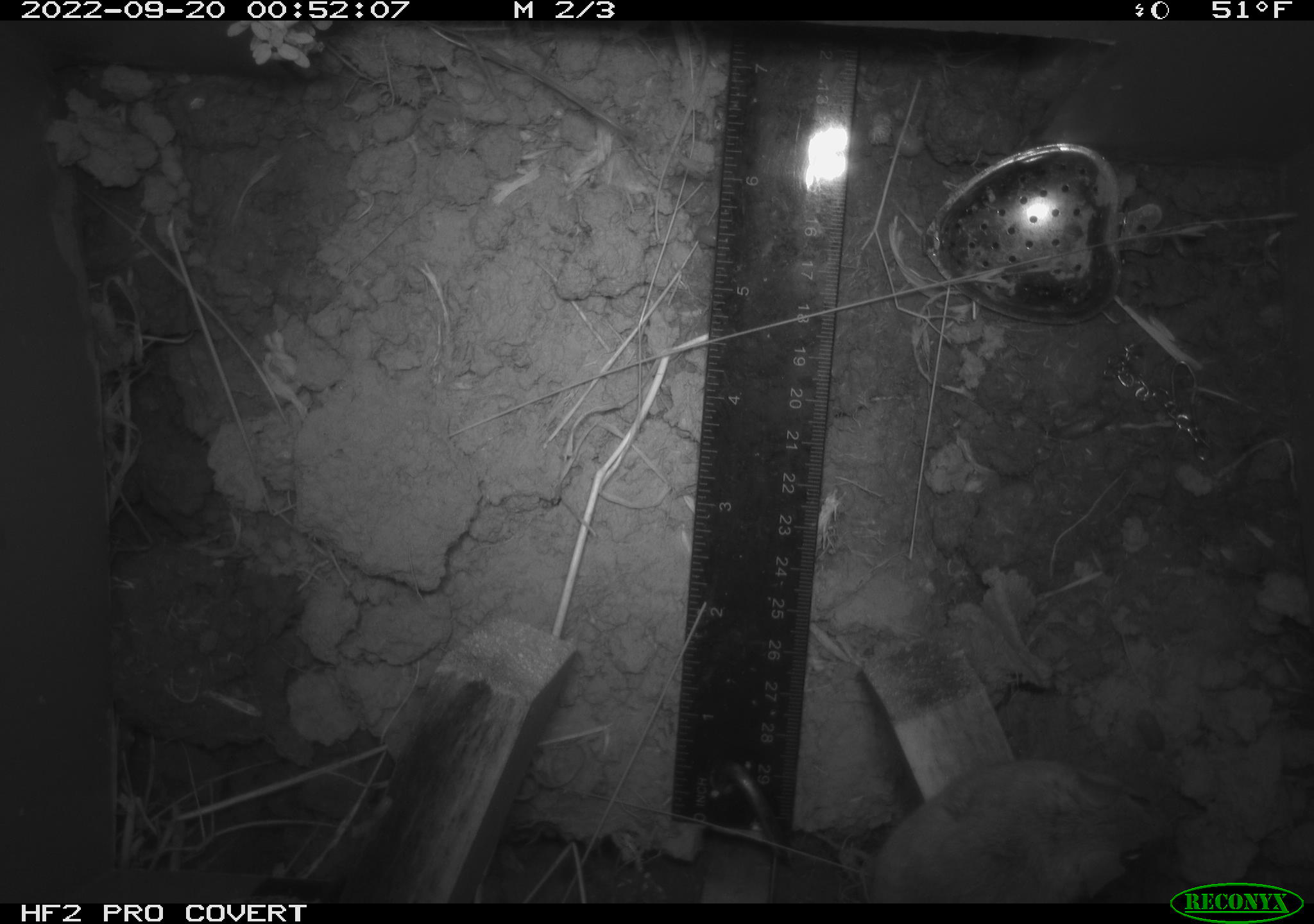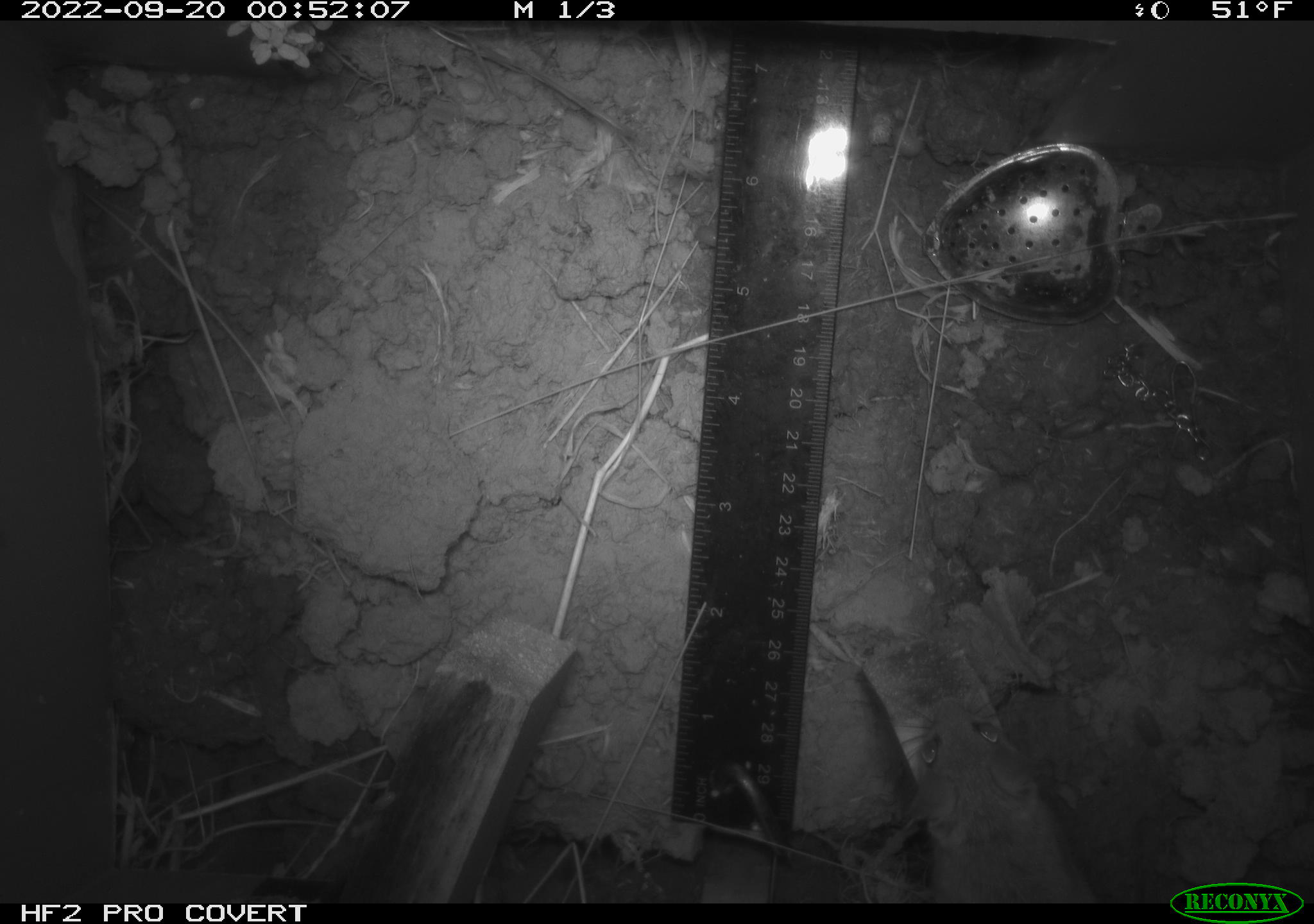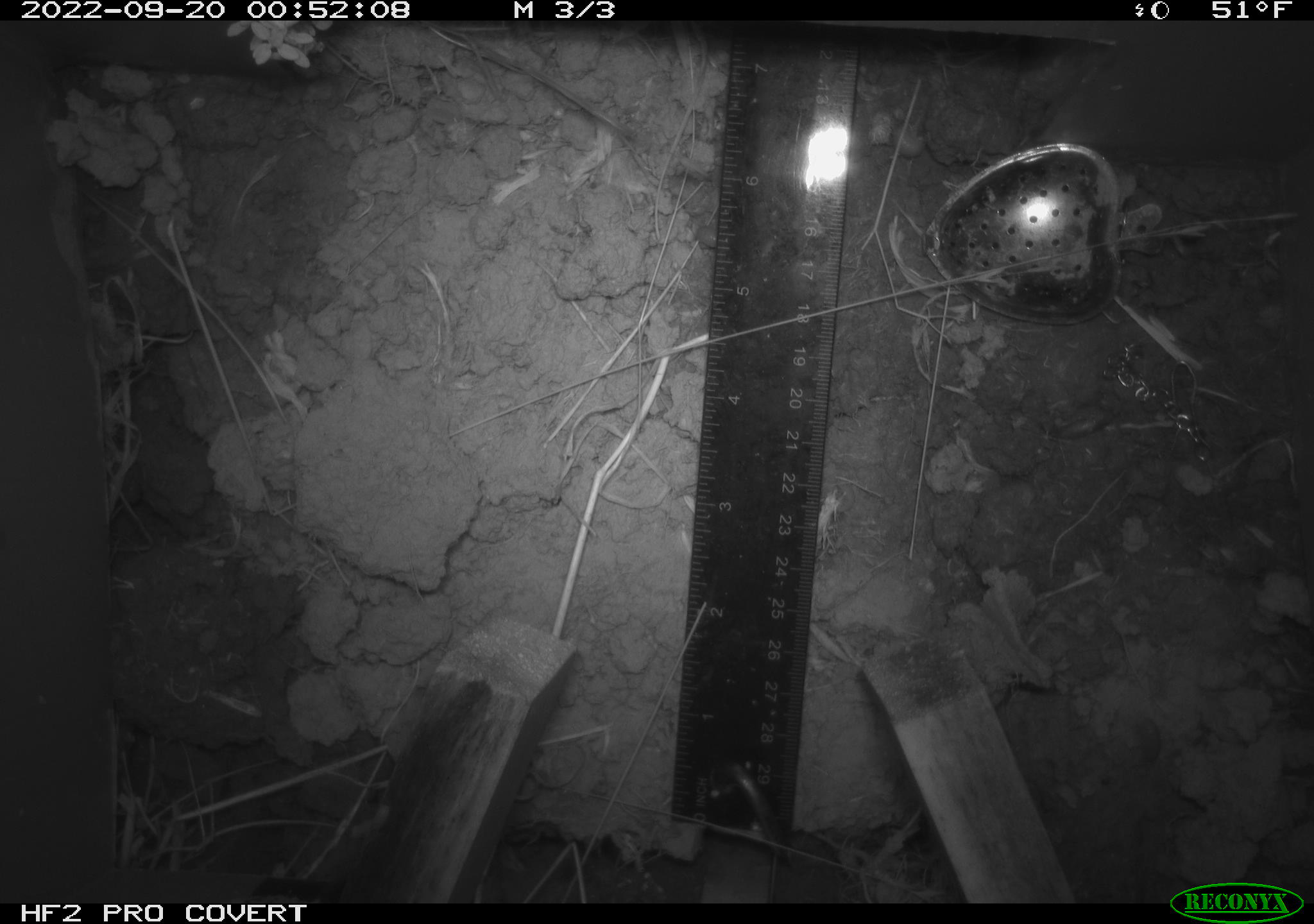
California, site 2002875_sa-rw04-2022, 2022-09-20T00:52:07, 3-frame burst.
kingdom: Animalia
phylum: Chordata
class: Mammalia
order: Rodentia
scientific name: Rodentia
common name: mouse species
Mouse species (Rodentia).